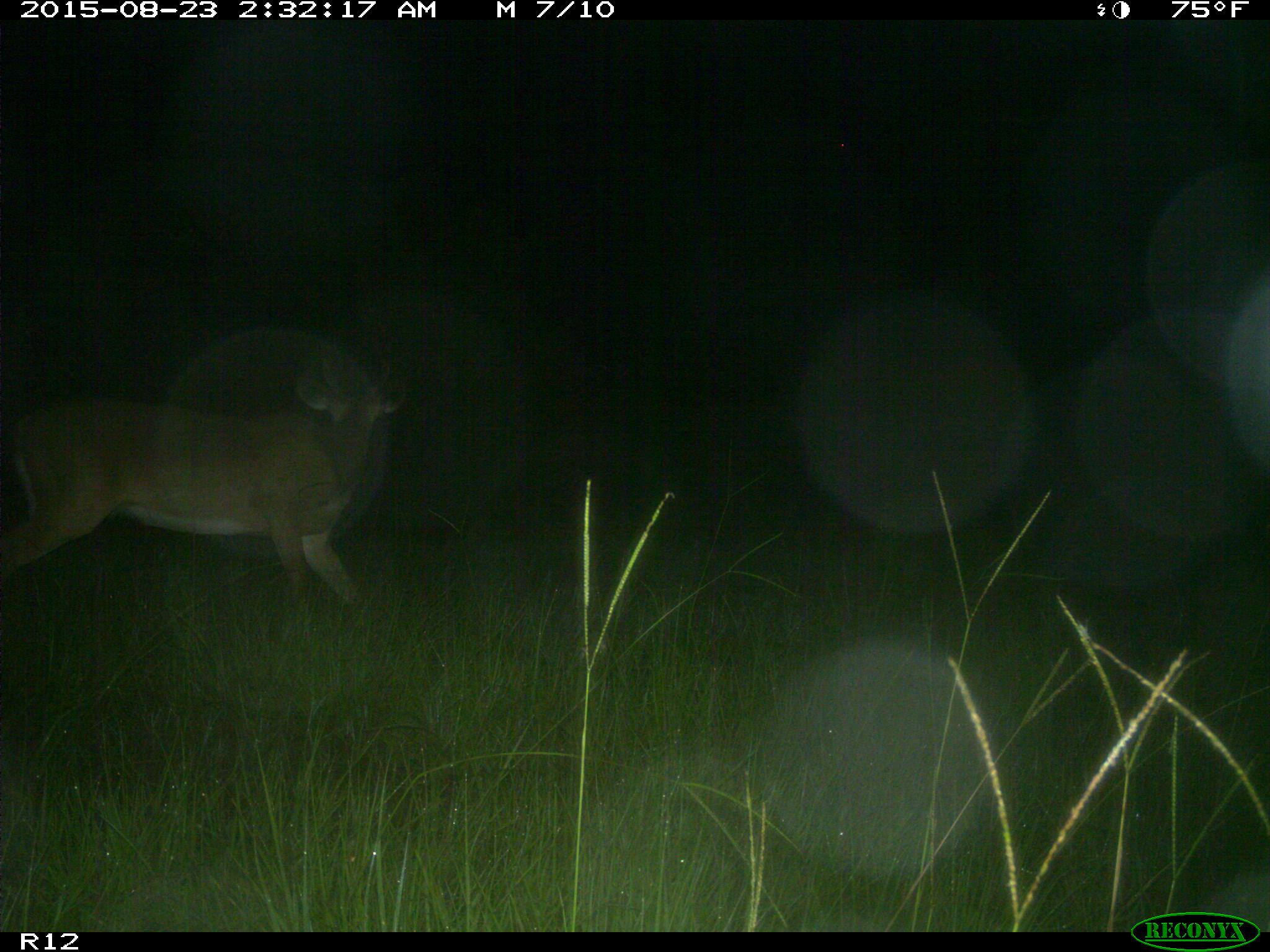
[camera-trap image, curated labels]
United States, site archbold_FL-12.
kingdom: Animalia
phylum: Chordata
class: Mammalia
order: Artiodactyla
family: Cervidae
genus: Odocoileus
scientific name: Odocoileus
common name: deer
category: unidentified deer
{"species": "unidentified deer (deer) (Odocoileus)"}